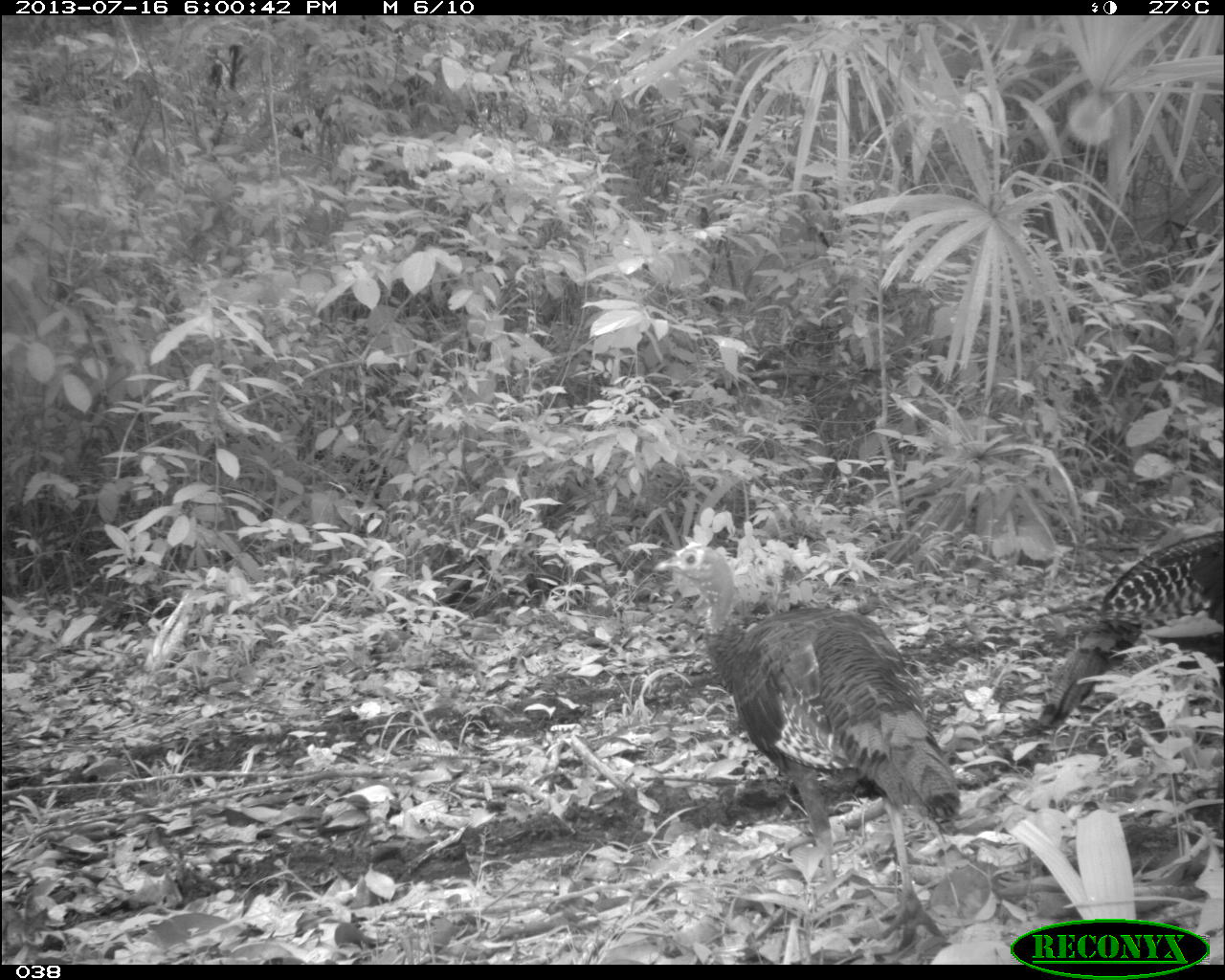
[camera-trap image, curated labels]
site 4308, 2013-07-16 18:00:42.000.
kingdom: Animalia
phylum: Chordata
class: Aves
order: Galliformes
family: Phasianidae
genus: Meleagris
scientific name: Meleagris ocellata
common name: ocellated turkey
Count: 3.